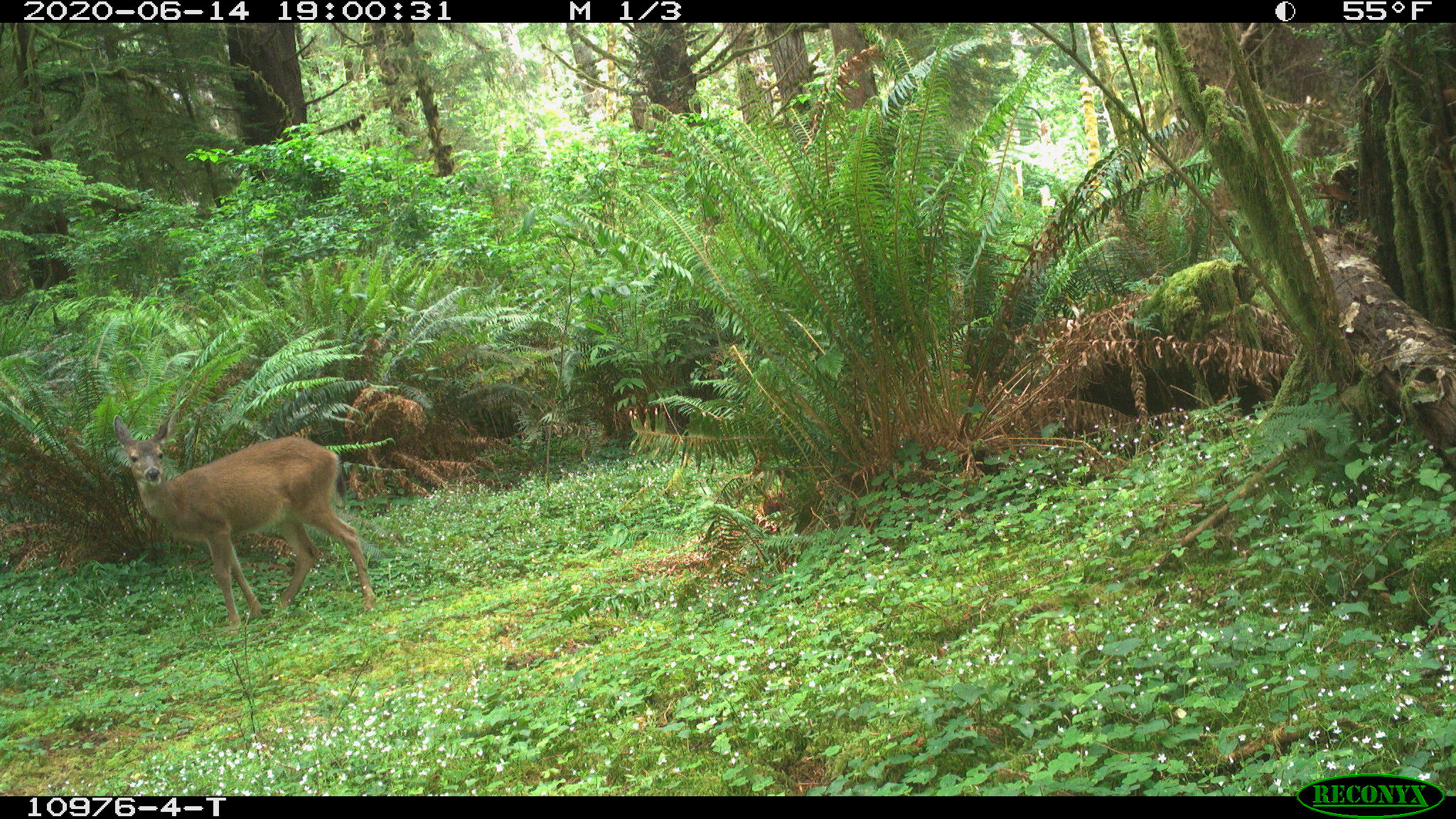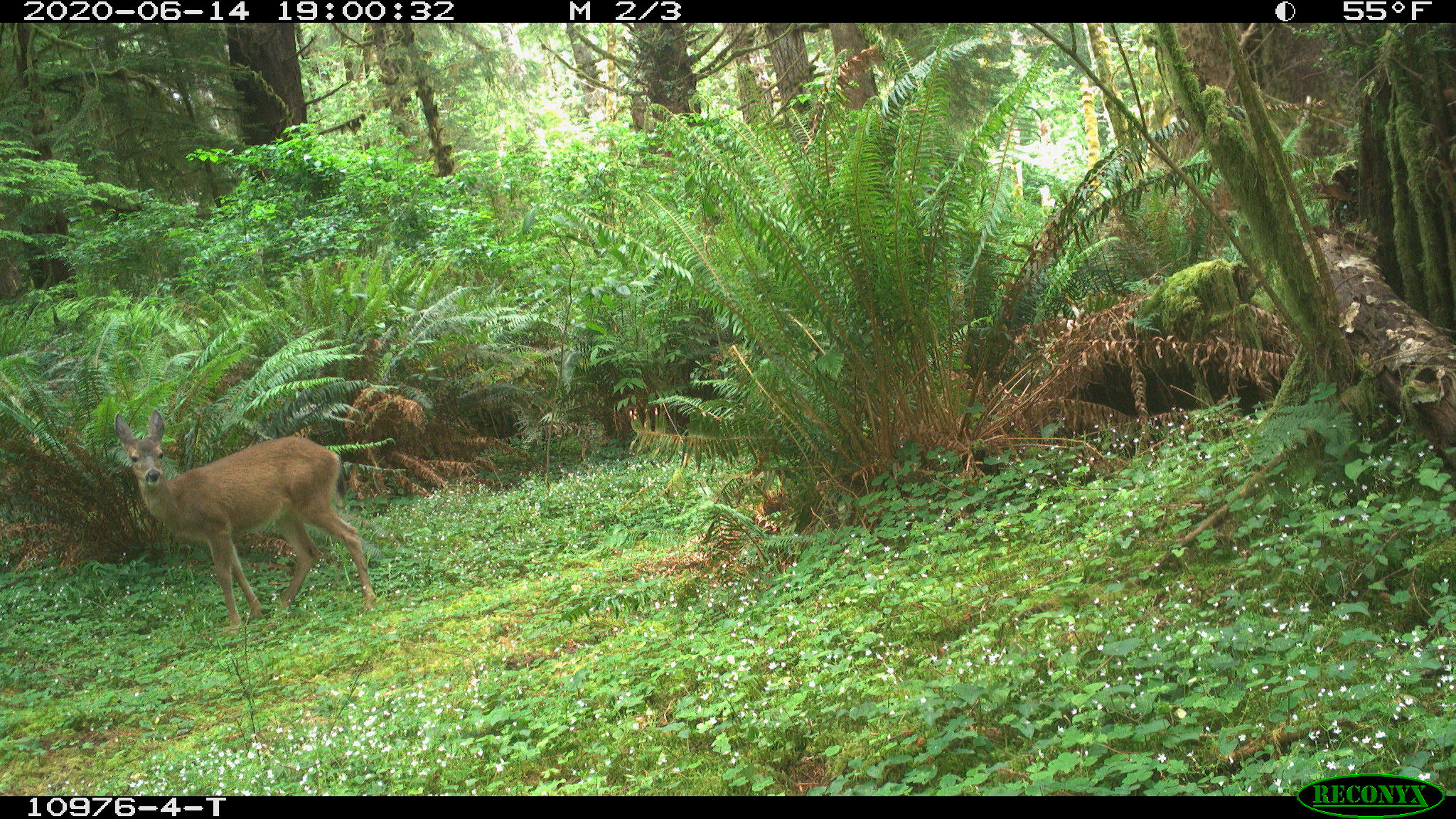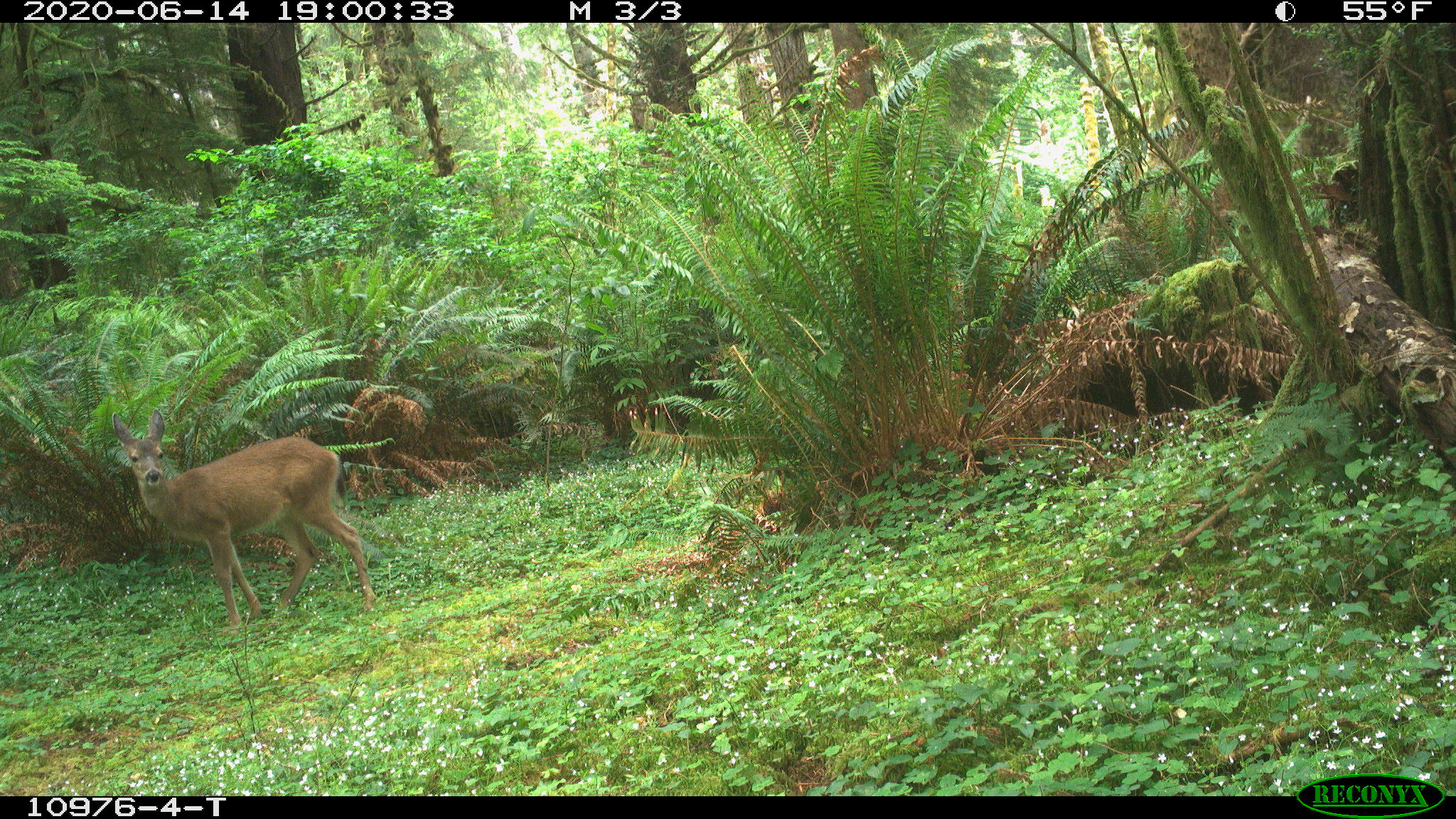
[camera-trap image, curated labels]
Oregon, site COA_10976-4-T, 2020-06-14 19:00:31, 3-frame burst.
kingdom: Animalia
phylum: Chordata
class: Mammalia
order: Artiodactyla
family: Cervidae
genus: Odocoileus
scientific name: Odocoileus hemionus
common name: black-tailed deer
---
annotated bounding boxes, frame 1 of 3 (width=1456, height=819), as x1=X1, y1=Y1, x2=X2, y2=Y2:
black-tailed deer: x1=97, y1=408, x2=385, y2=632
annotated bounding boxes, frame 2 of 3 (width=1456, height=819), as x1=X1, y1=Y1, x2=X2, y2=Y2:
black-tailed deer: x1=99, y1=404, x2=389, y2=634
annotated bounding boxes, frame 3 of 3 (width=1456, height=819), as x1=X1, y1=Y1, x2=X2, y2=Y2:
black-tailed deer: x1=107, y1=407, x2=380, y2=627